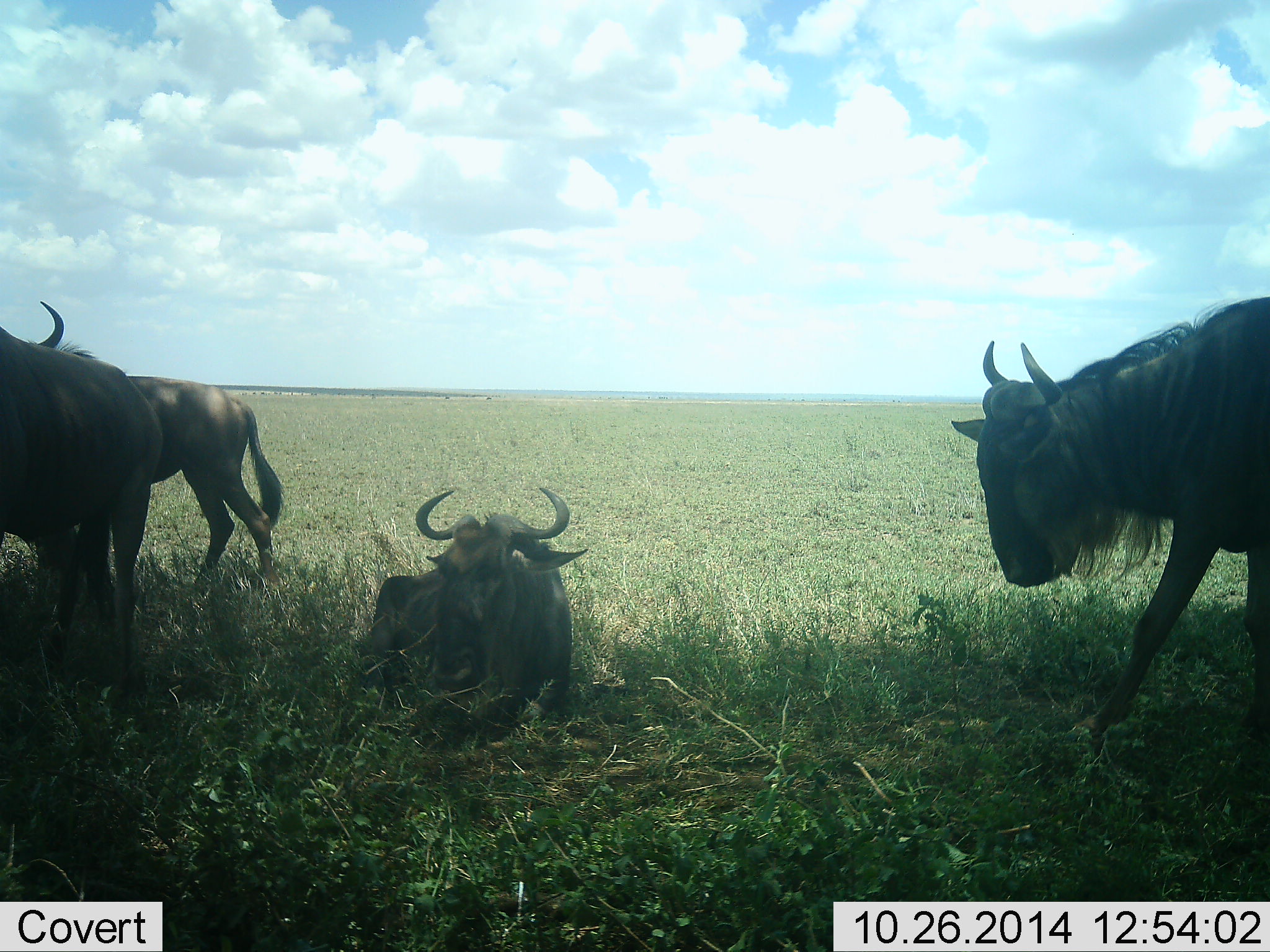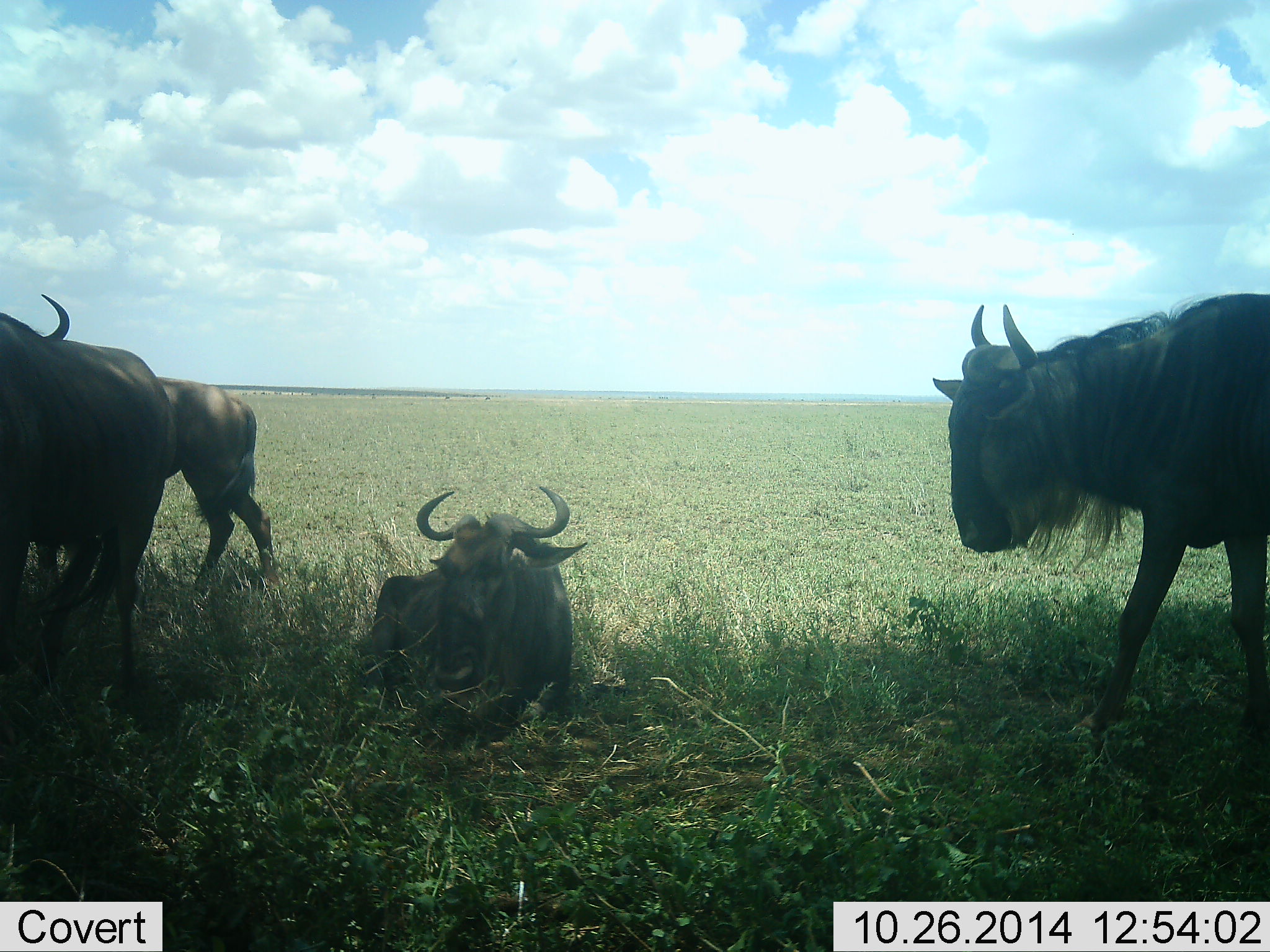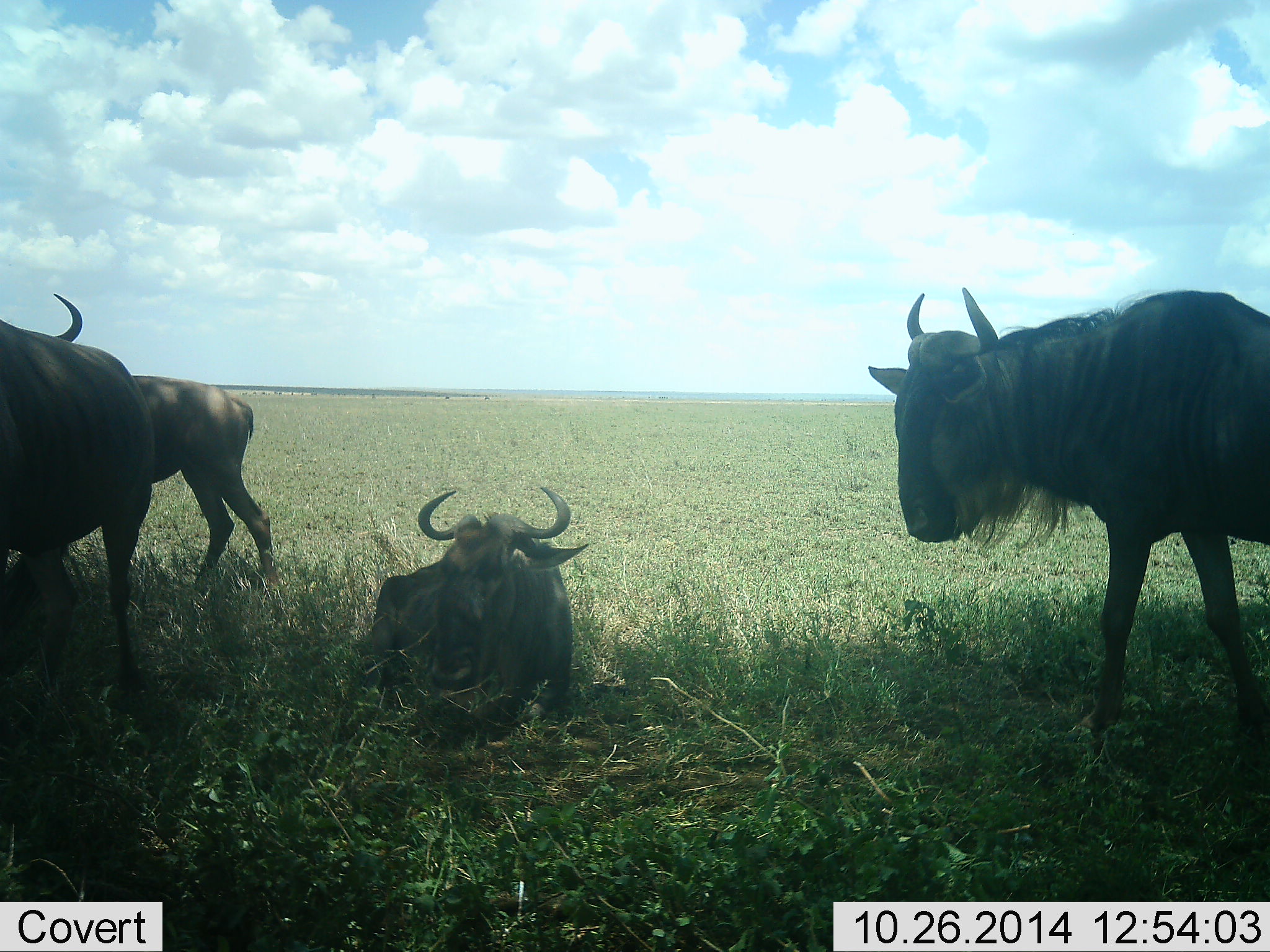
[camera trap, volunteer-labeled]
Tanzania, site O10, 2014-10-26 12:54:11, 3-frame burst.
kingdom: Animalia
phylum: Chordata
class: Mammalia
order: Artiodactyla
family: Bovidae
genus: Connochaetes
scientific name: Connochaetes taurinus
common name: blue wildebeest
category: wildebeest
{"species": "wildebeest (blue wildebeest) (Connochaetes taurinus)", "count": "4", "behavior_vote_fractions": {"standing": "80%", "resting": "100%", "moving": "40%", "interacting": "10%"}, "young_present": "0%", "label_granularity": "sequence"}